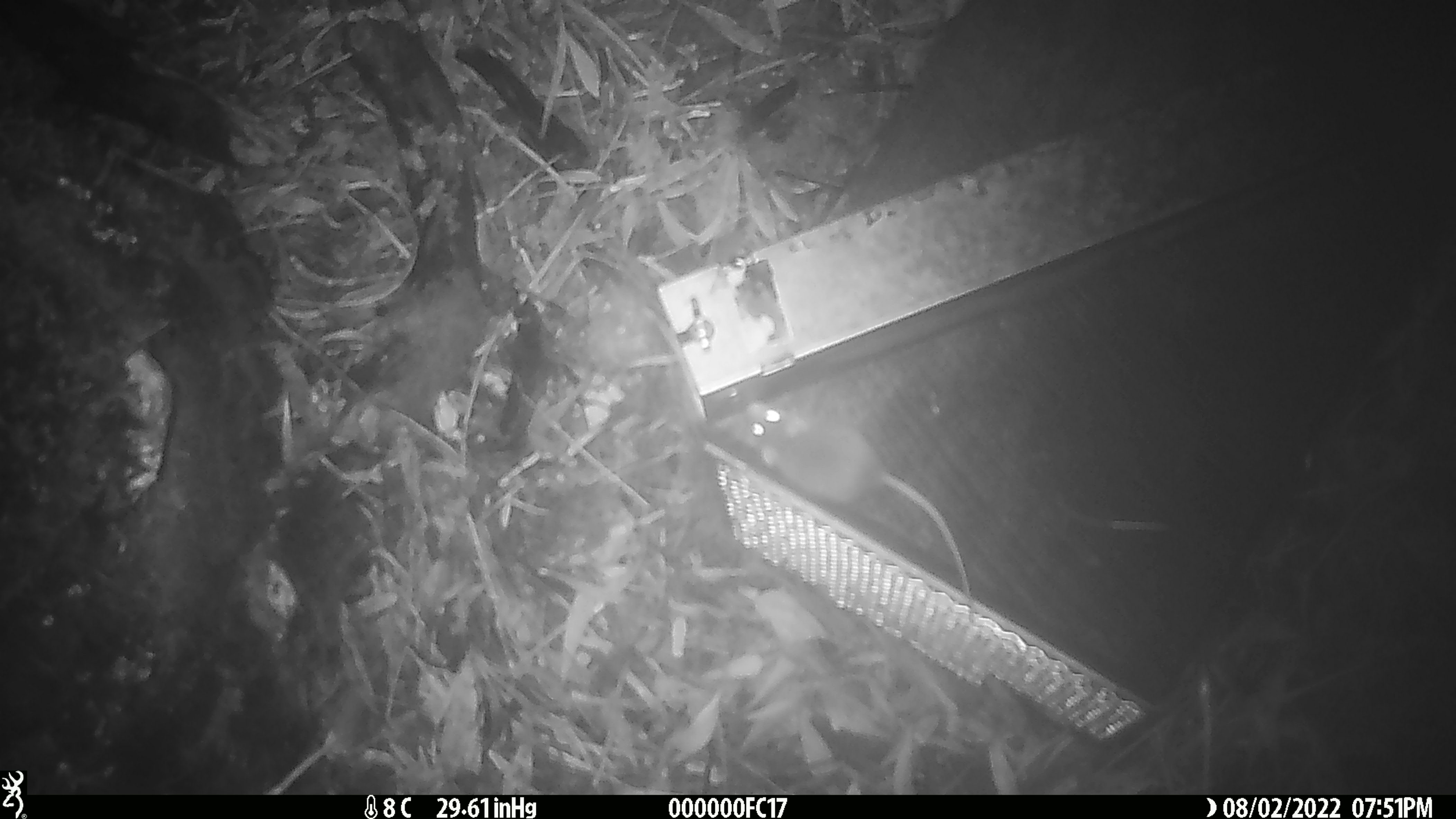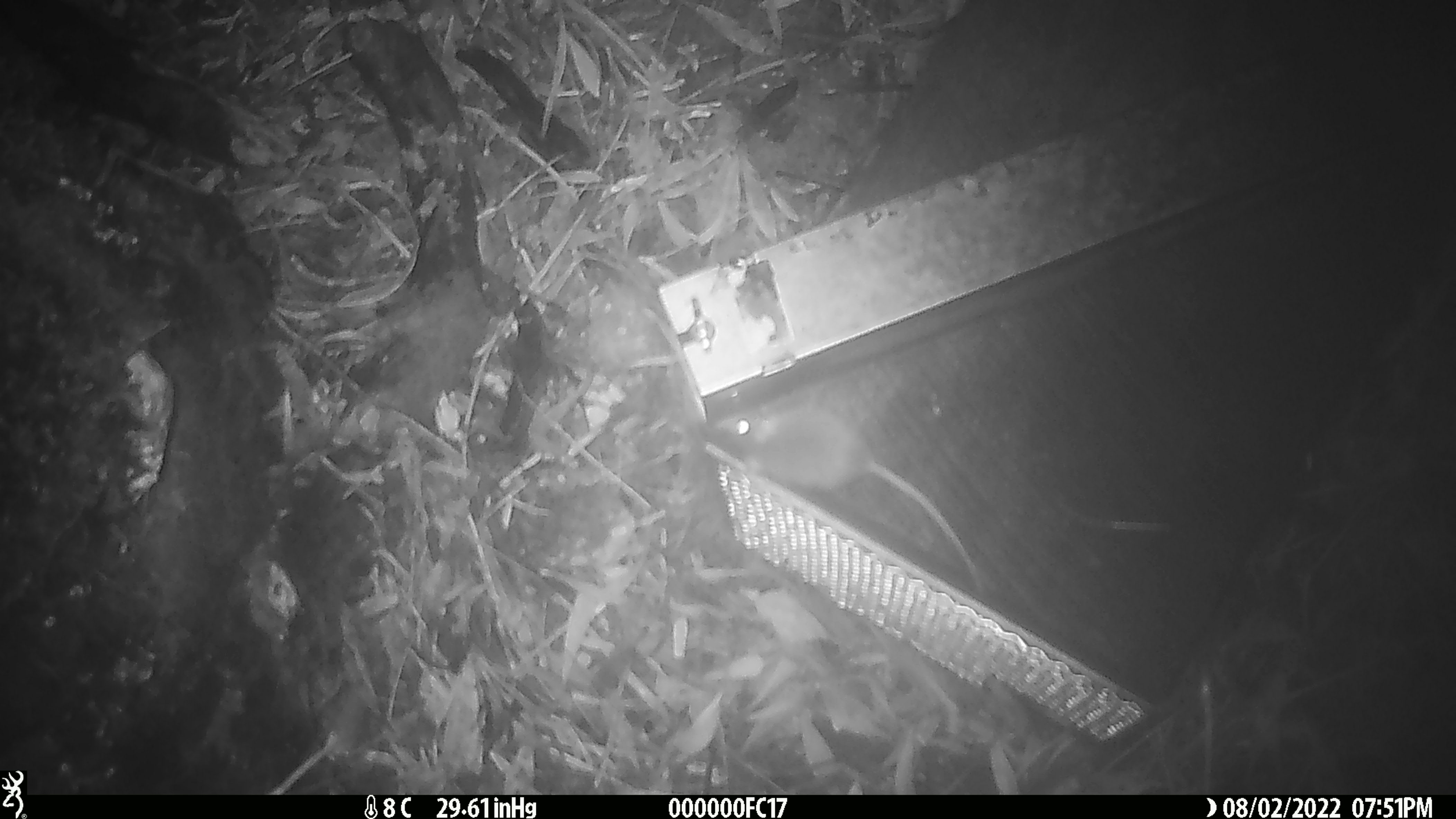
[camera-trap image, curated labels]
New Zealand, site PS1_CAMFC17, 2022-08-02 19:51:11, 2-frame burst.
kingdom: Animalia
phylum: Chordata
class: Mammalia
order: Rodentia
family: Muridae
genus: Mus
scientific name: Mus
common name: mouse